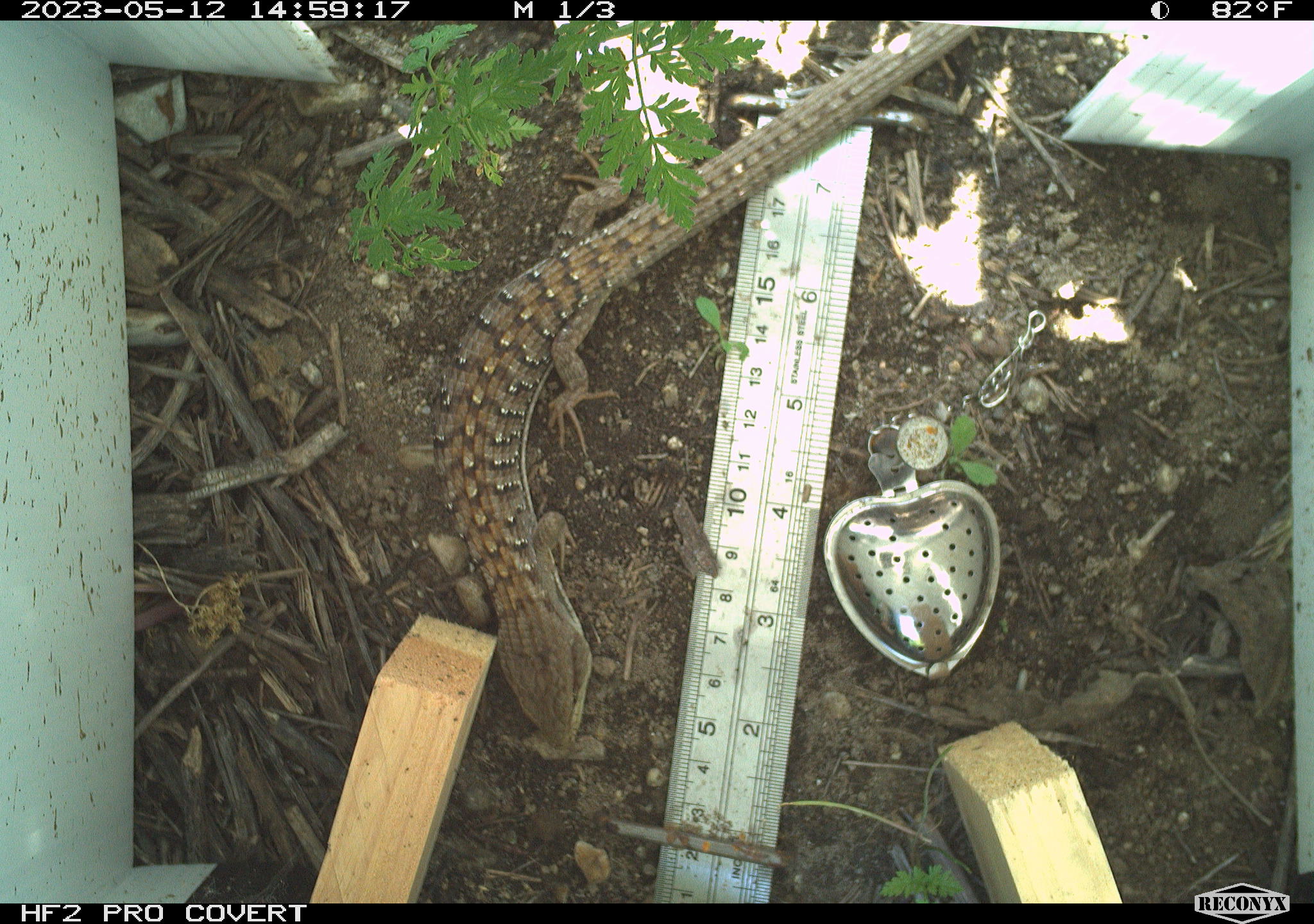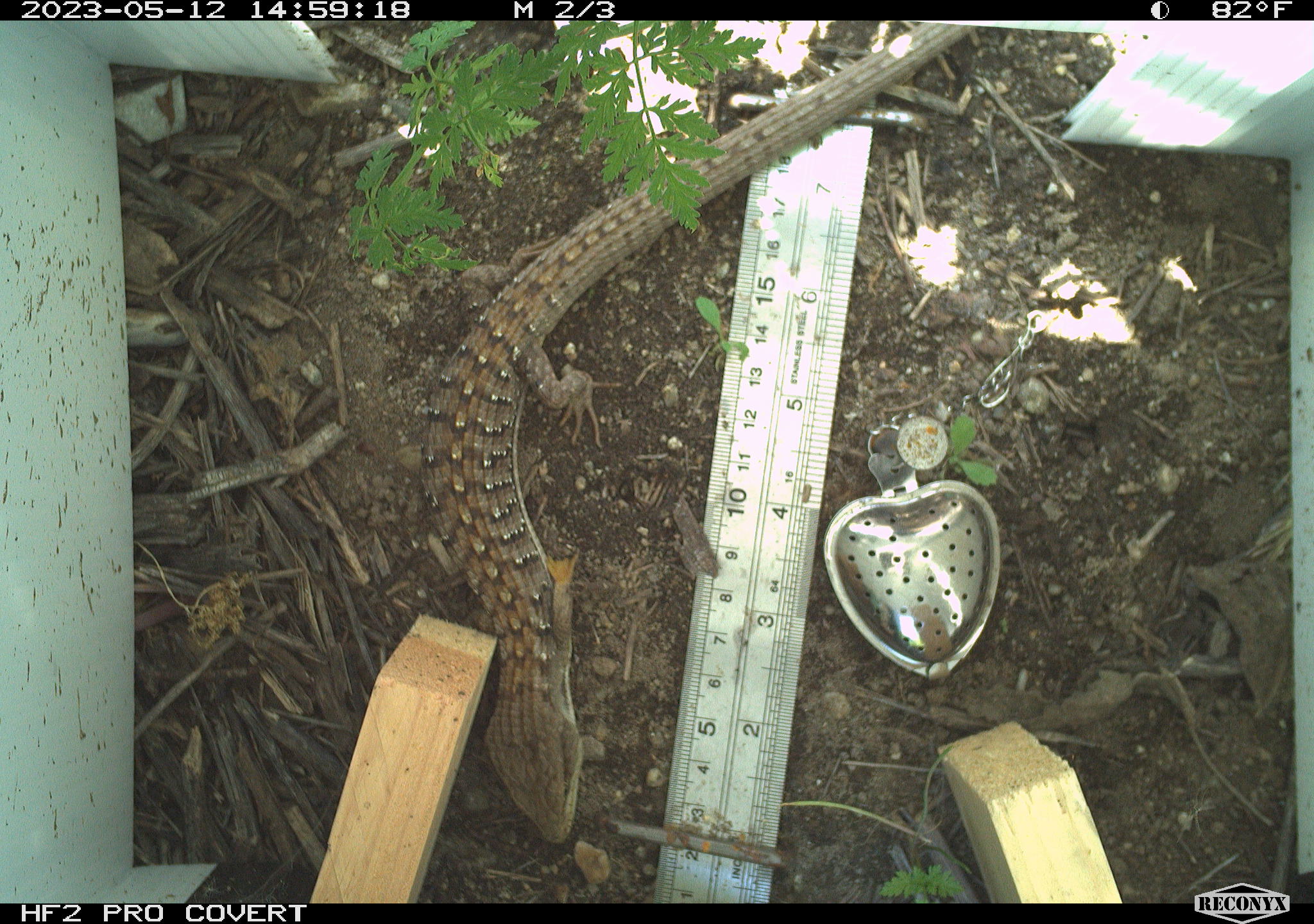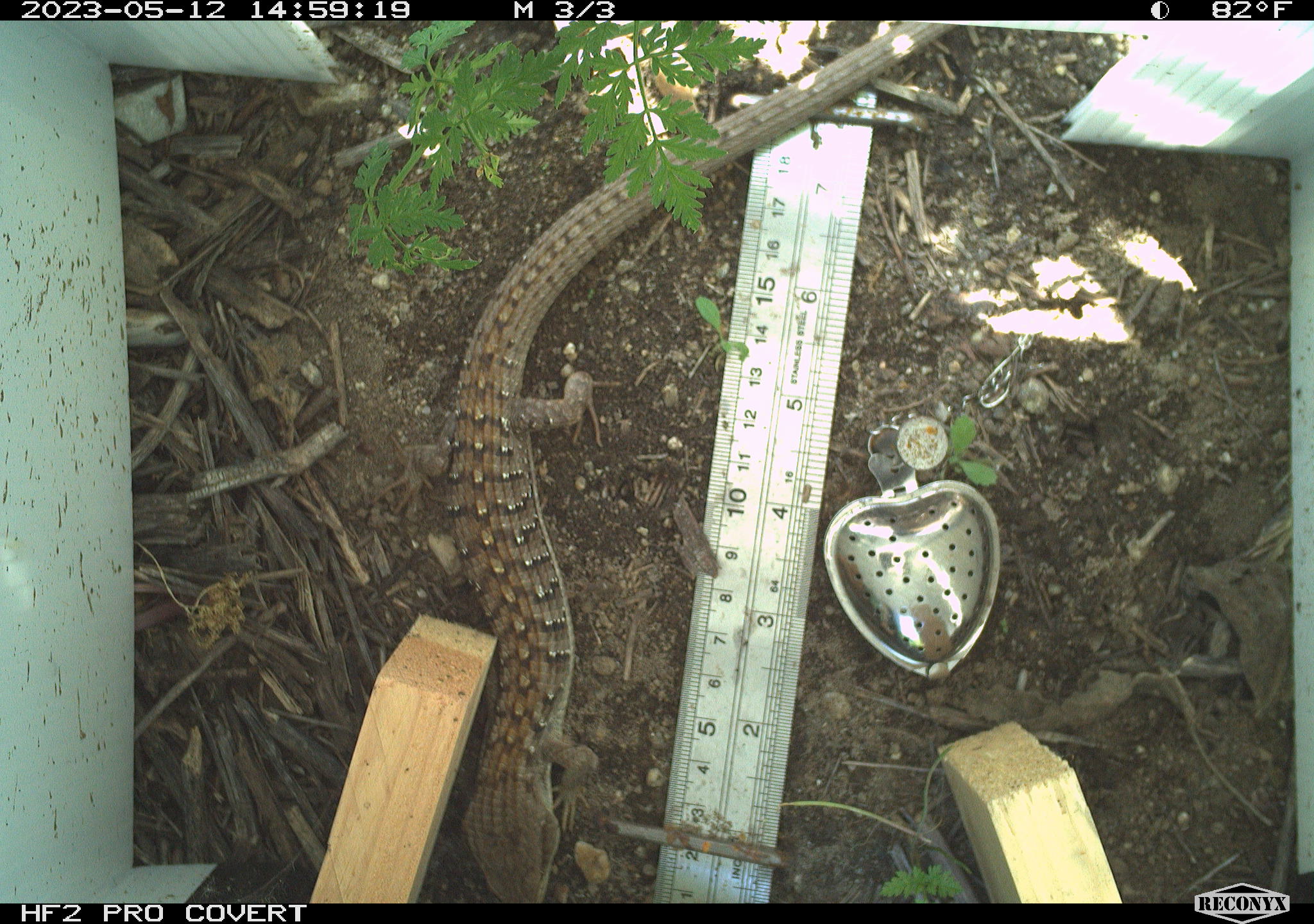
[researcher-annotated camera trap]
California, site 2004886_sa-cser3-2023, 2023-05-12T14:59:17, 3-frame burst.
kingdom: Animalia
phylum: Chordata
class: Reptilia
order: Squamata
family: Anguidae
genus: Elgaria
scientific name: Elgaria multicarinata webbii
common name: san diego alligator lizard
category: woodland alligator lizard